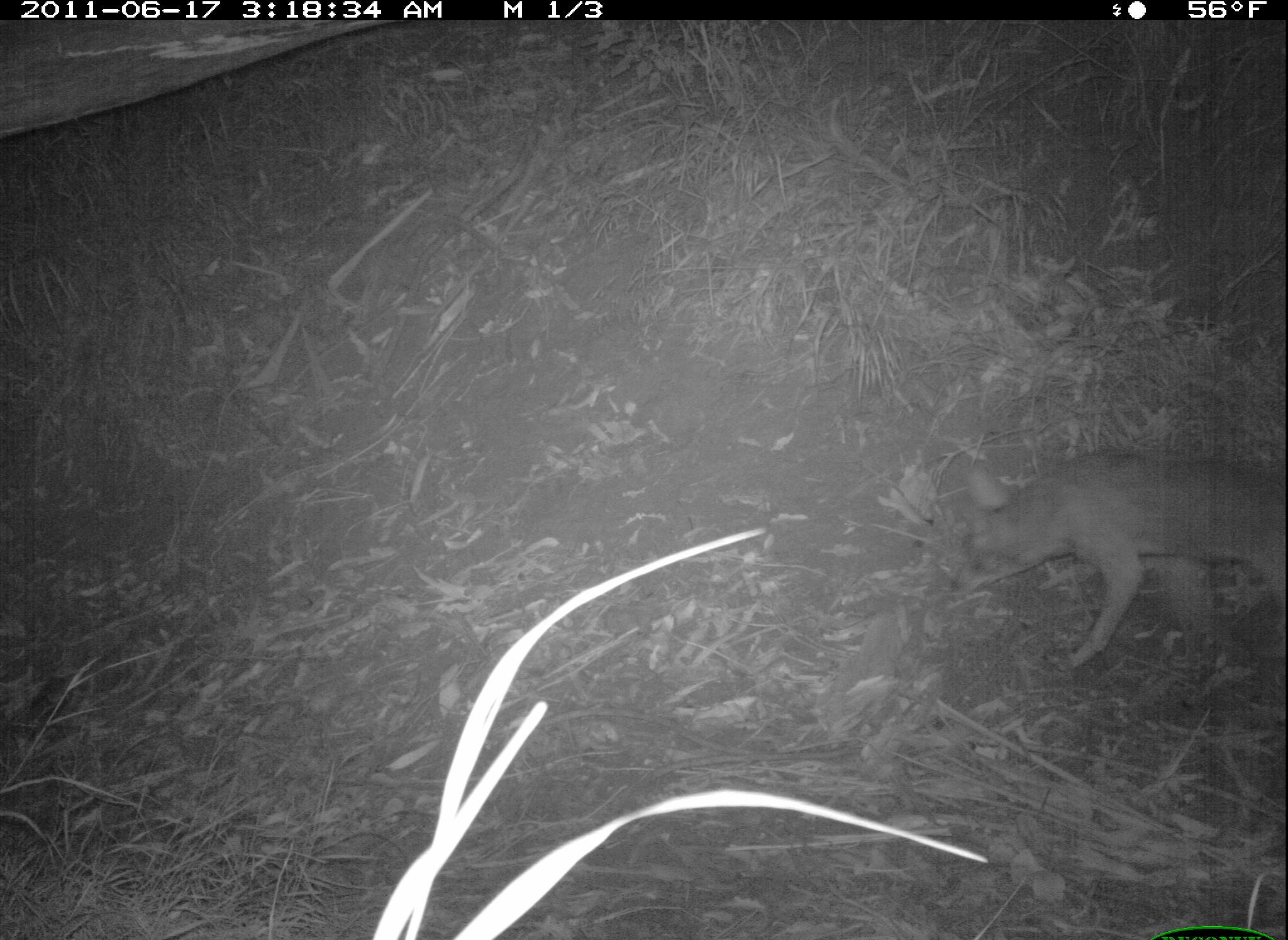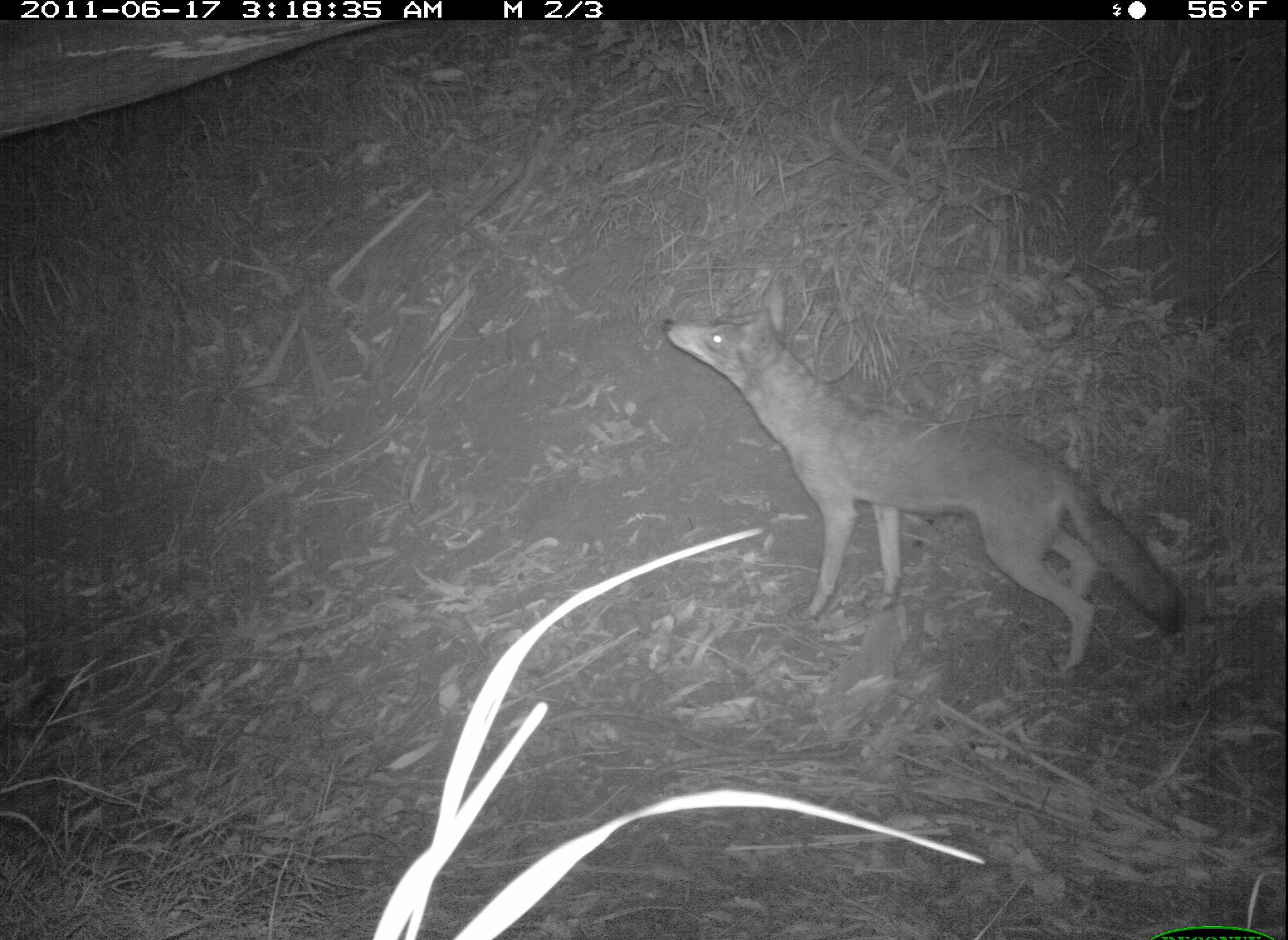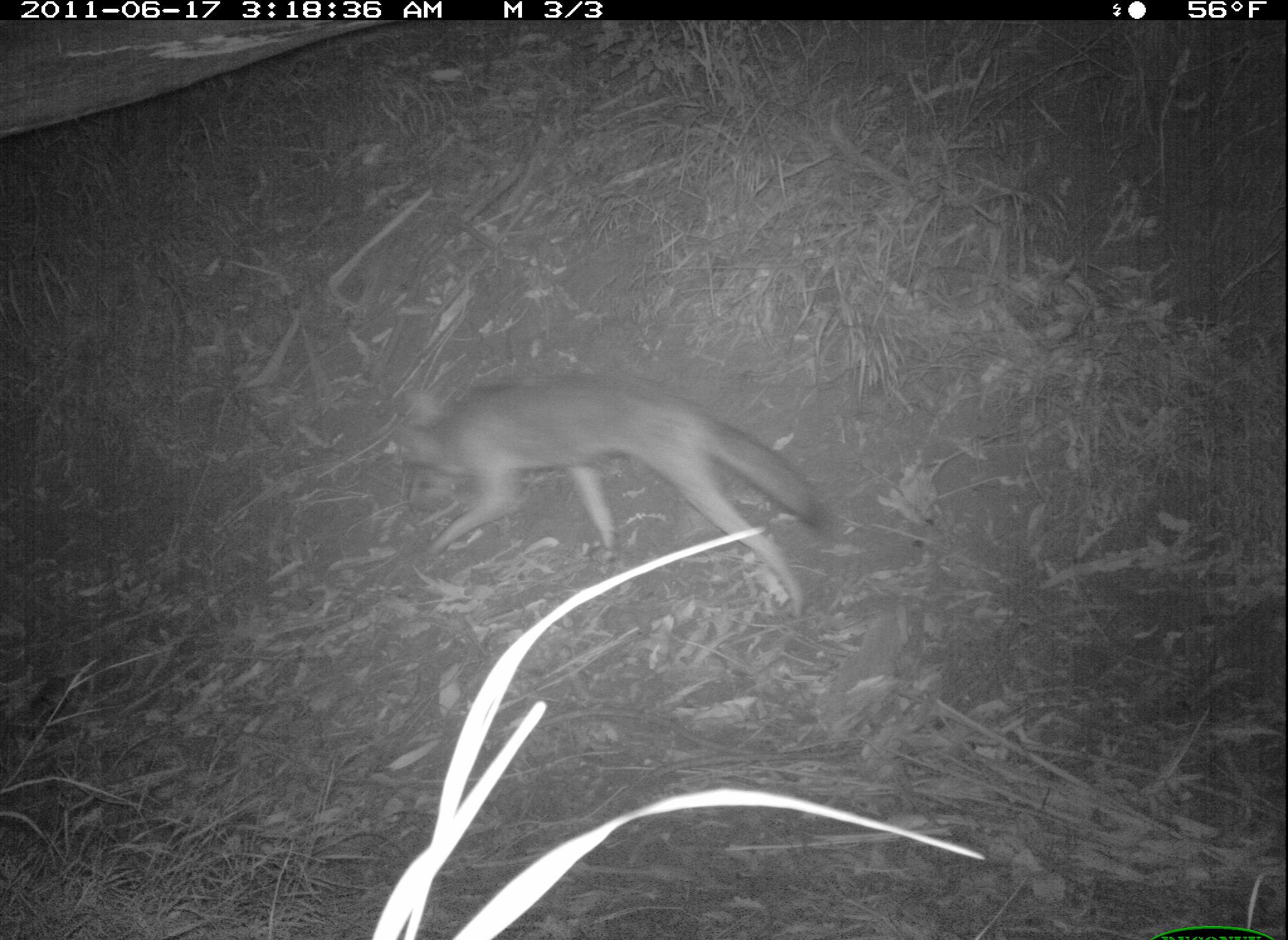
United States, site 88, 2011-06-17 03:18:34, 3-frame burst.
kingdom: Animalia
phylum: Chordata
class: Mammalia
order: Carnivora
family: Canidae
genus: Canis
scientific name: Canis latrans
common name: coyote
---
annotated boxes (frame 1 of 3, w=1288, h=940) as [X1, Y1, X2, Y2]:
coyote: [940, 443, 1283, 667]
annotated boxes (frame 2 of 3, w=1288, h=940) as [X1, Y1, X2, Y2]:
coyote: [658, 271, 1198, 681]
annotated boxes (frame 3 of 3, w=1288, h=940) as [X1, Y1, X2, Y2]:
coyote: [377, 366, 857, 633]